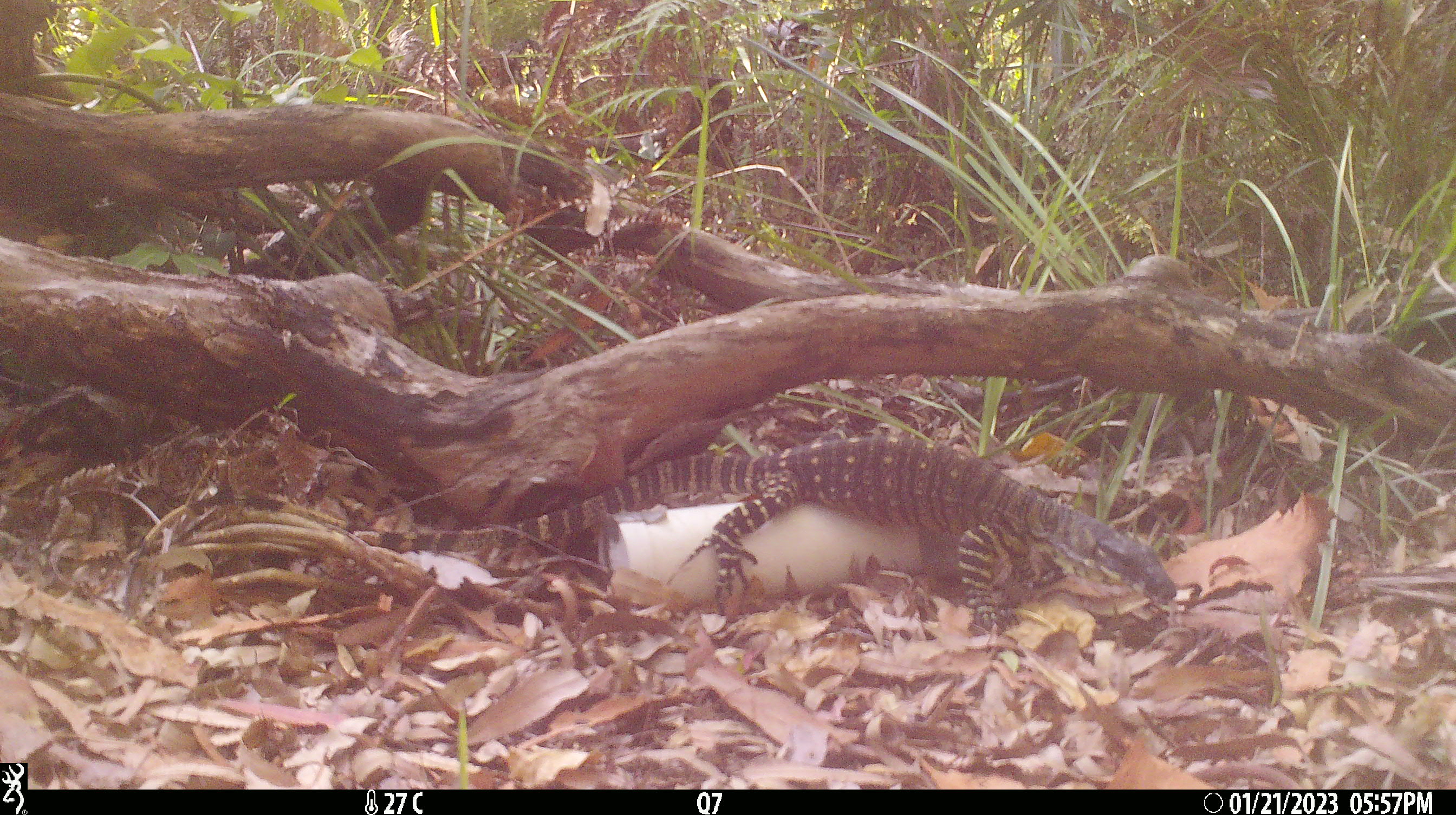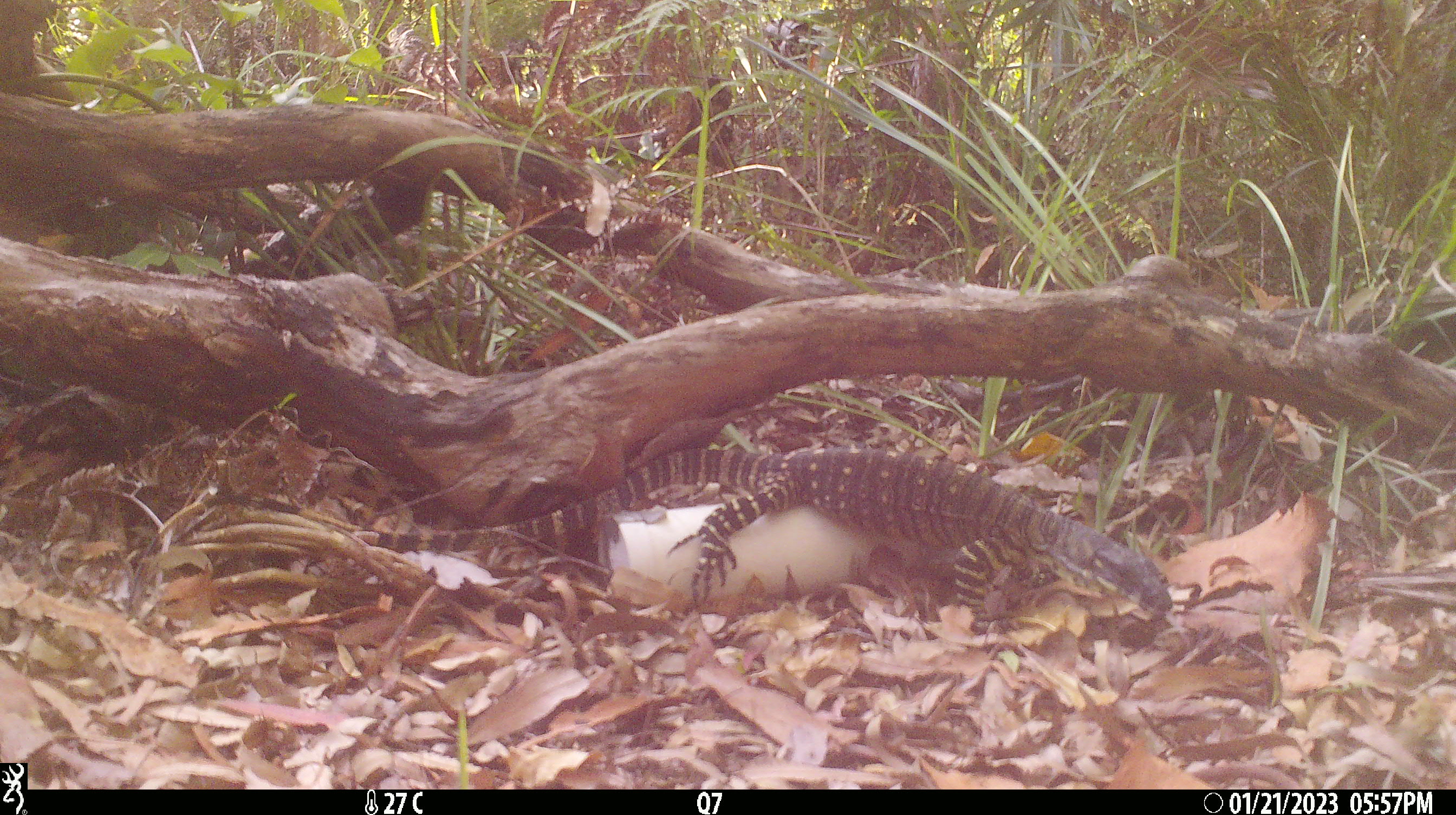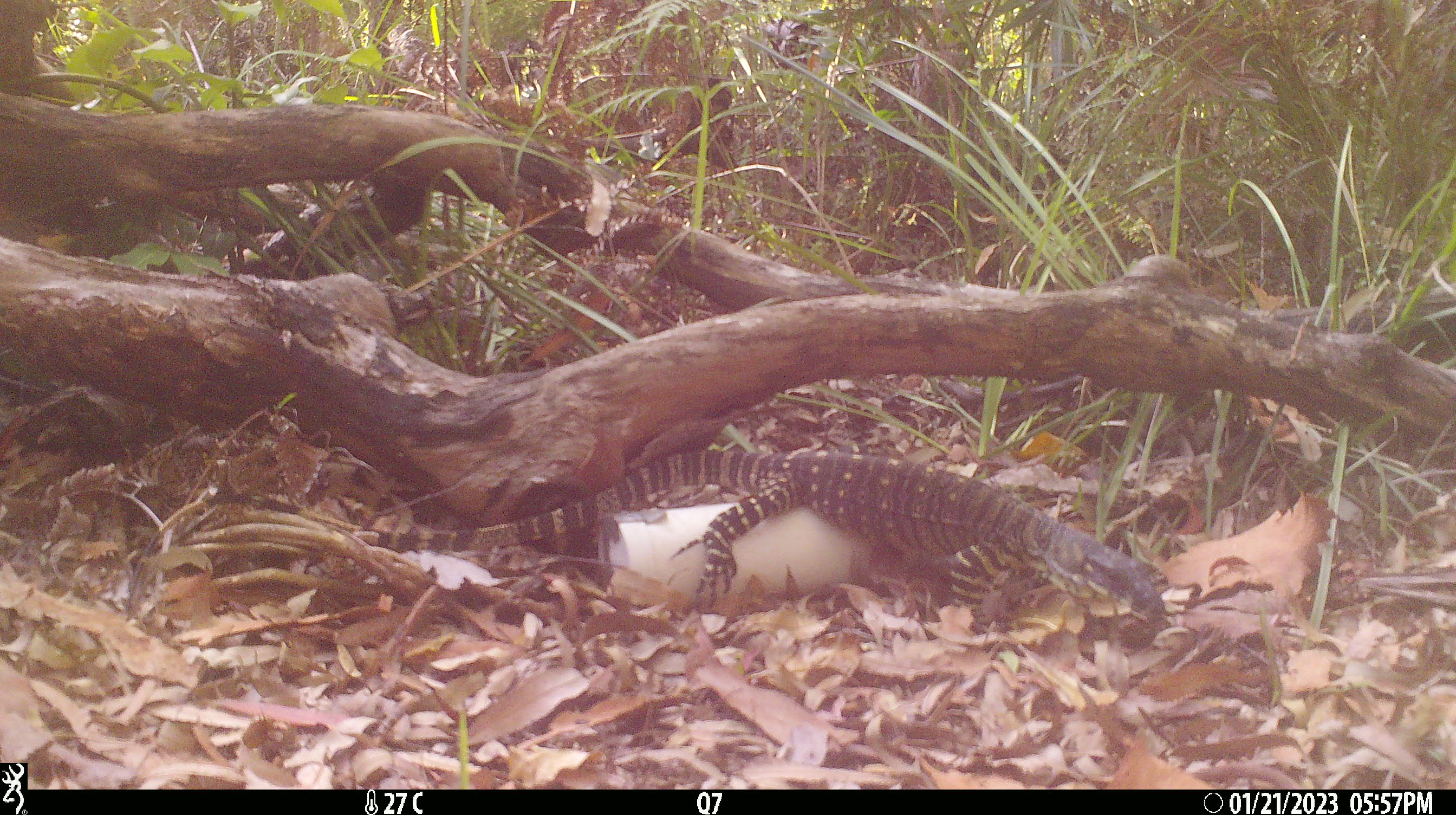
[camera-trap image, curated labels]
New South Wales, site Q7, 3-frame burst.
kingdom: Animalia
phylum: Chordata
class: Reptilia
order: Squamata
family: Varanidae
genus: Varanus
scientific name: Varanus varius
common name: lace monitor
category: goanna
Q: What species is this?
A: Goanna (lace monitor) (Varanus varius).